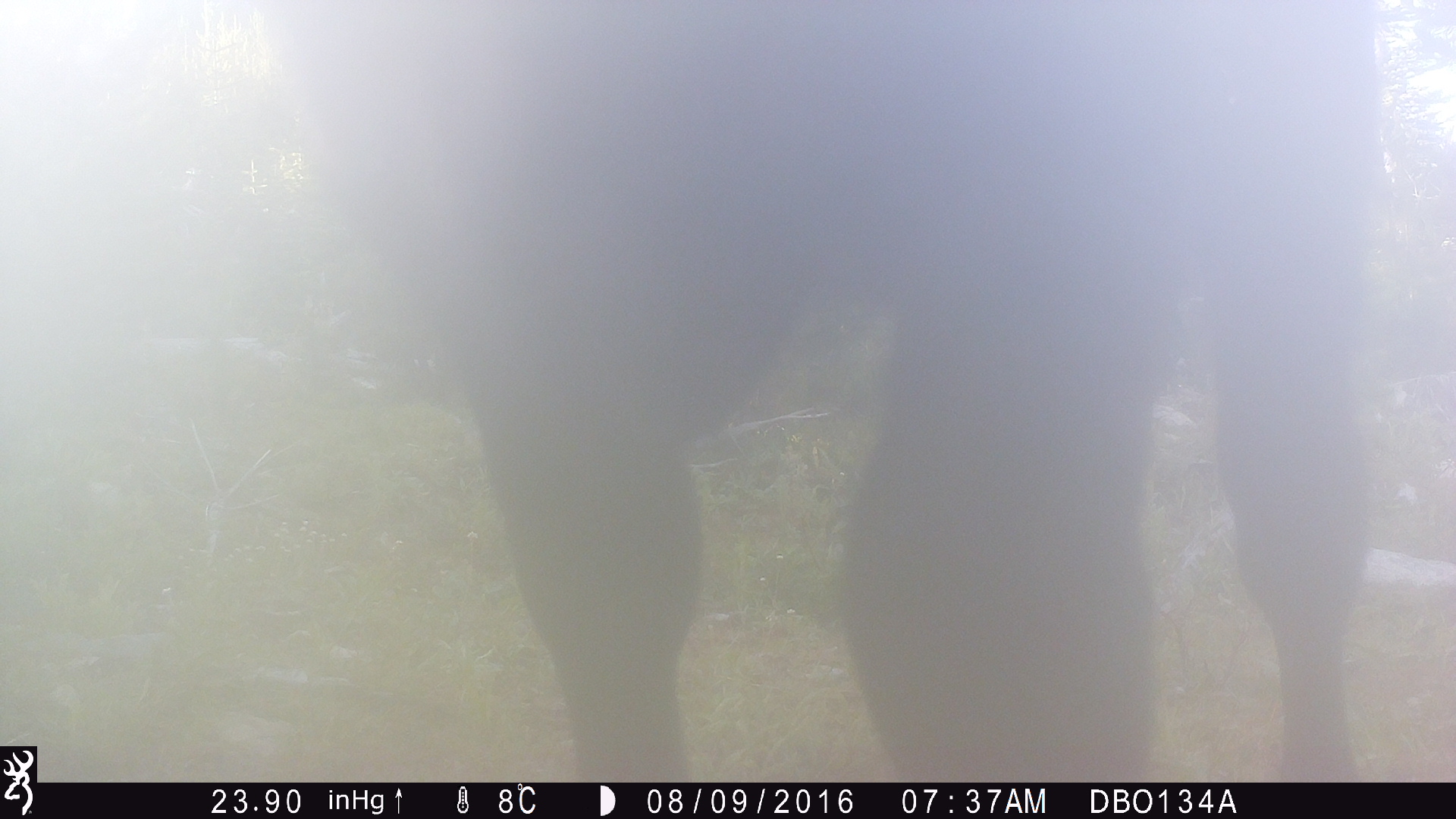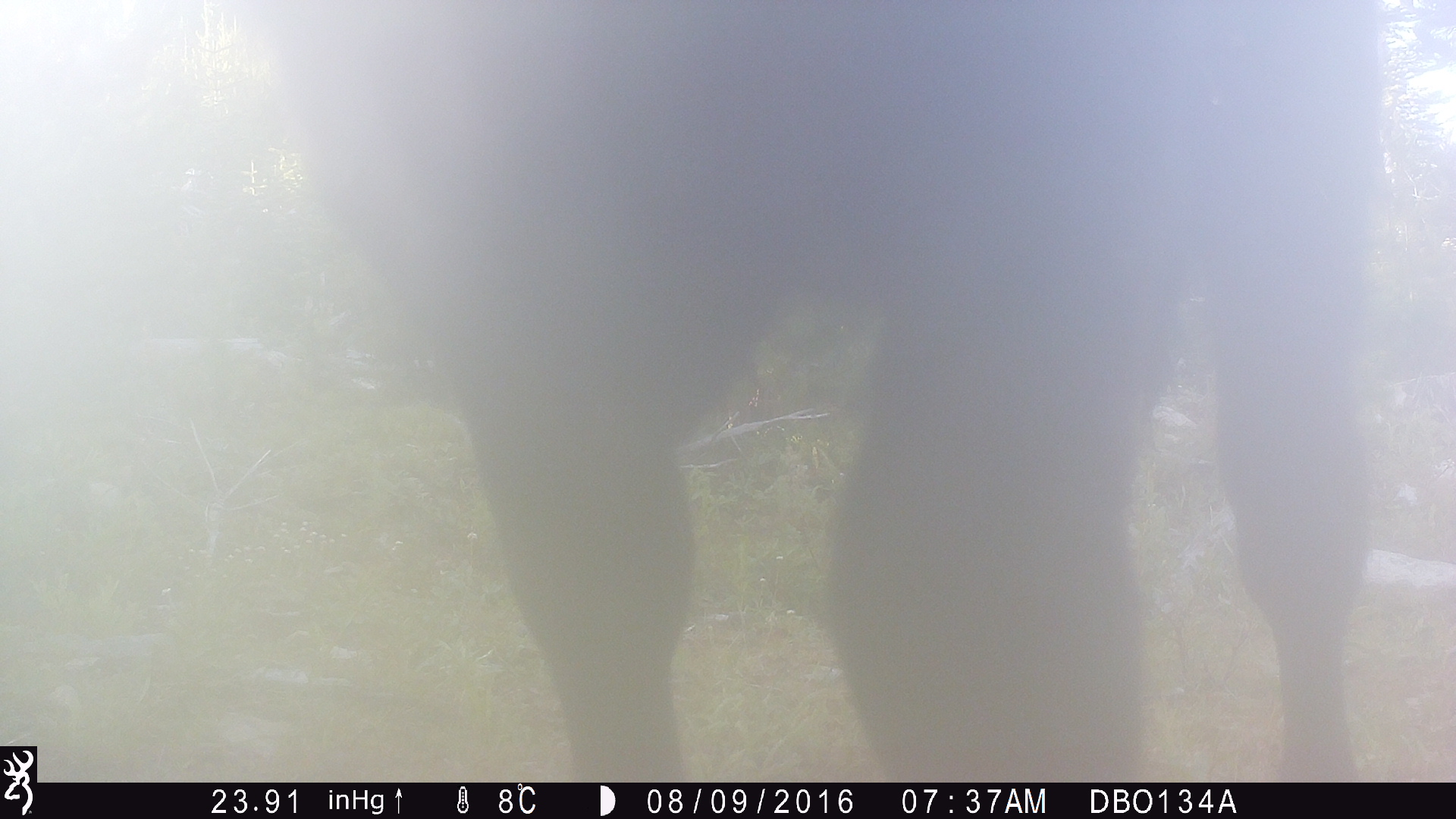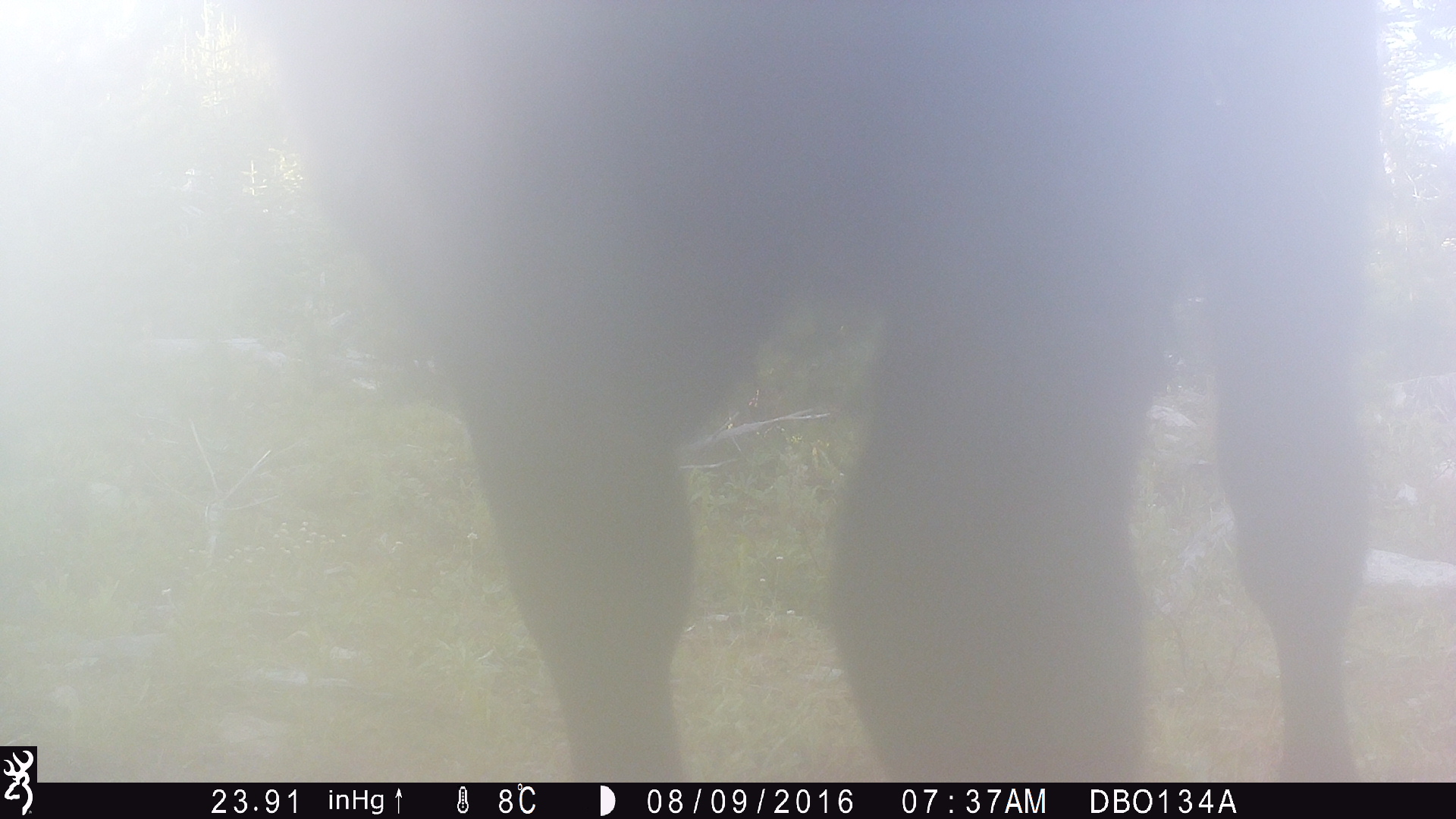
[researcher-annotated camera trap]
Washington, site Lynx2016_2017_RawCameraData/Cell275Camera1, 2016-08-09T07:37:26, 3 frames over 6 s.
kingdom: Animalia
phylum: Chordata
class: Mammalia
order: Artiodactyla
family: Bovidae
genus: Bos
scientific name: Bos taurus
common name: domestic cattle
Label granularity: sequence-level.